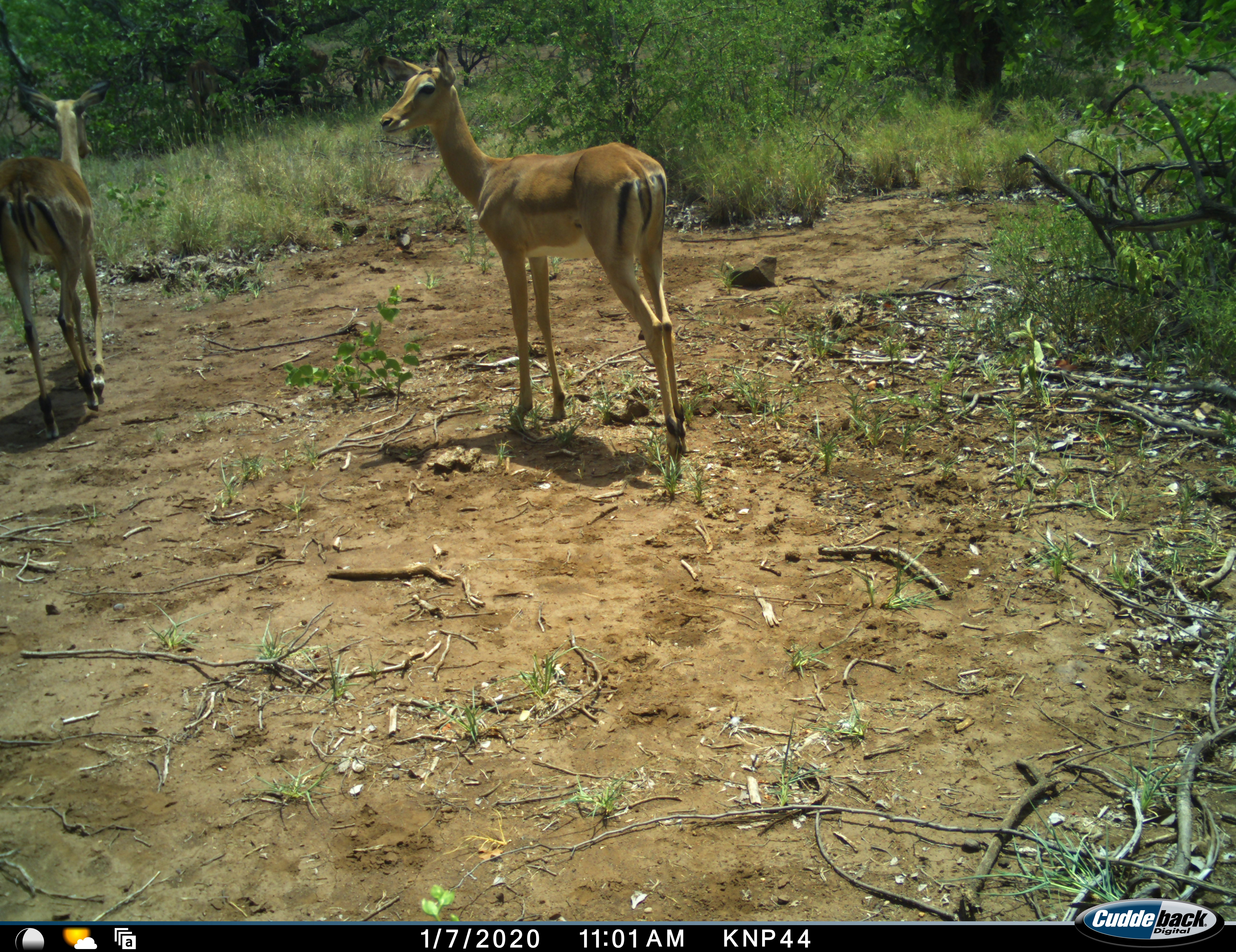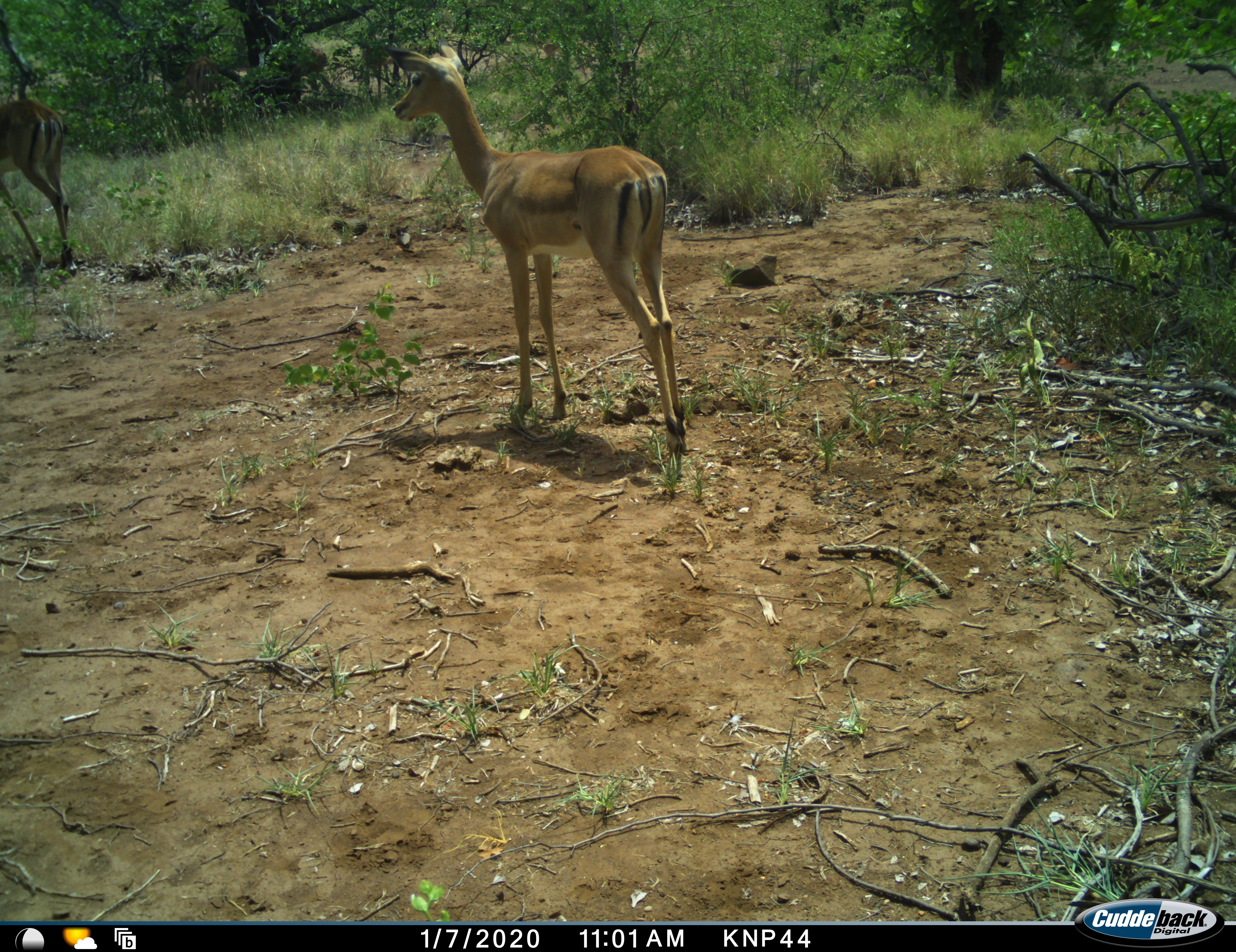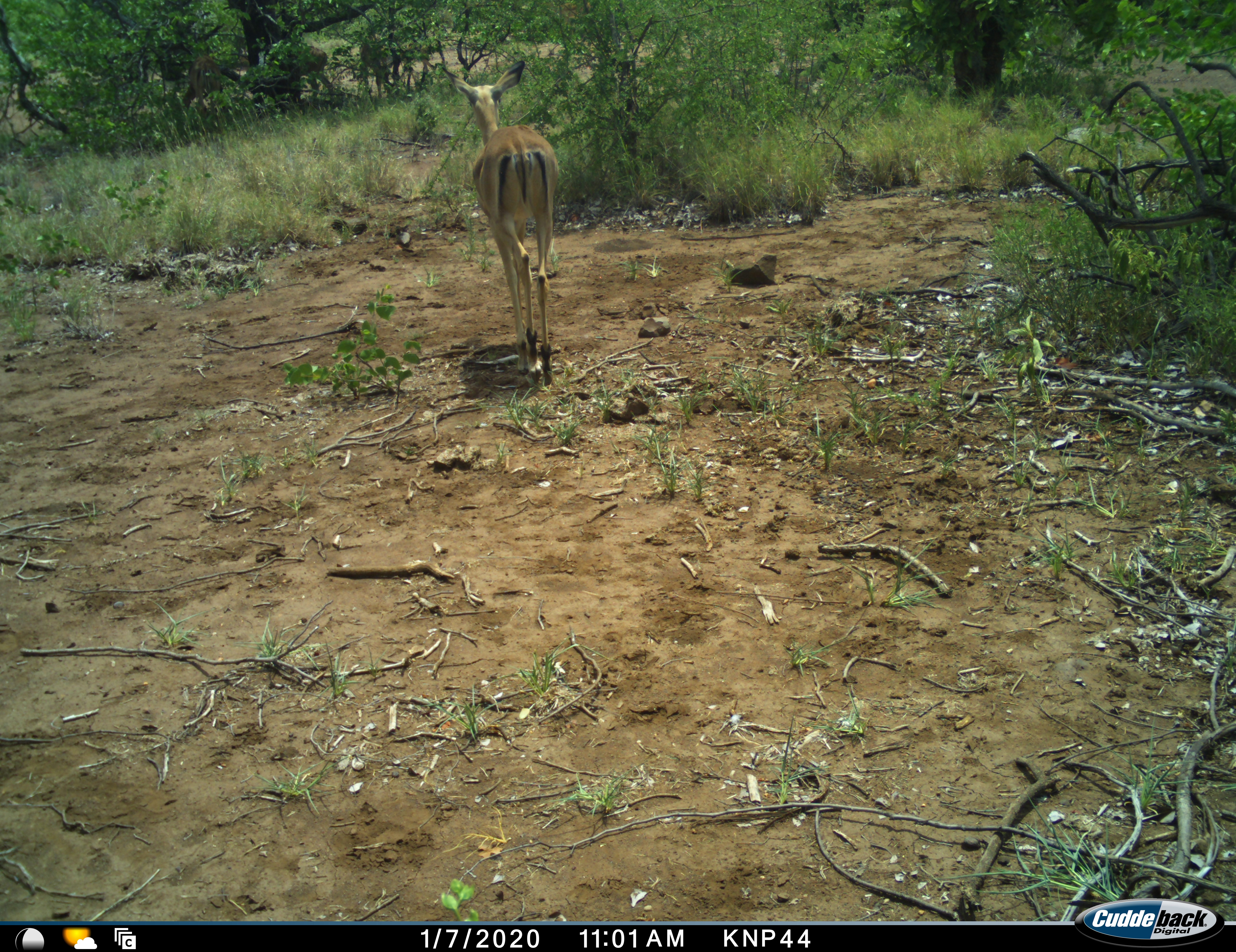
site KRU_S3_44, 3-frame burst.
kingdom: Animalia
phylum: Chordata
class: Mammalia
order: Artiodactyla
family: Bovidae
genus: Aepyceros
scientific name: Aepyceros melampus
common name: impala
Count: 2.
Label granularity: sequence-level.